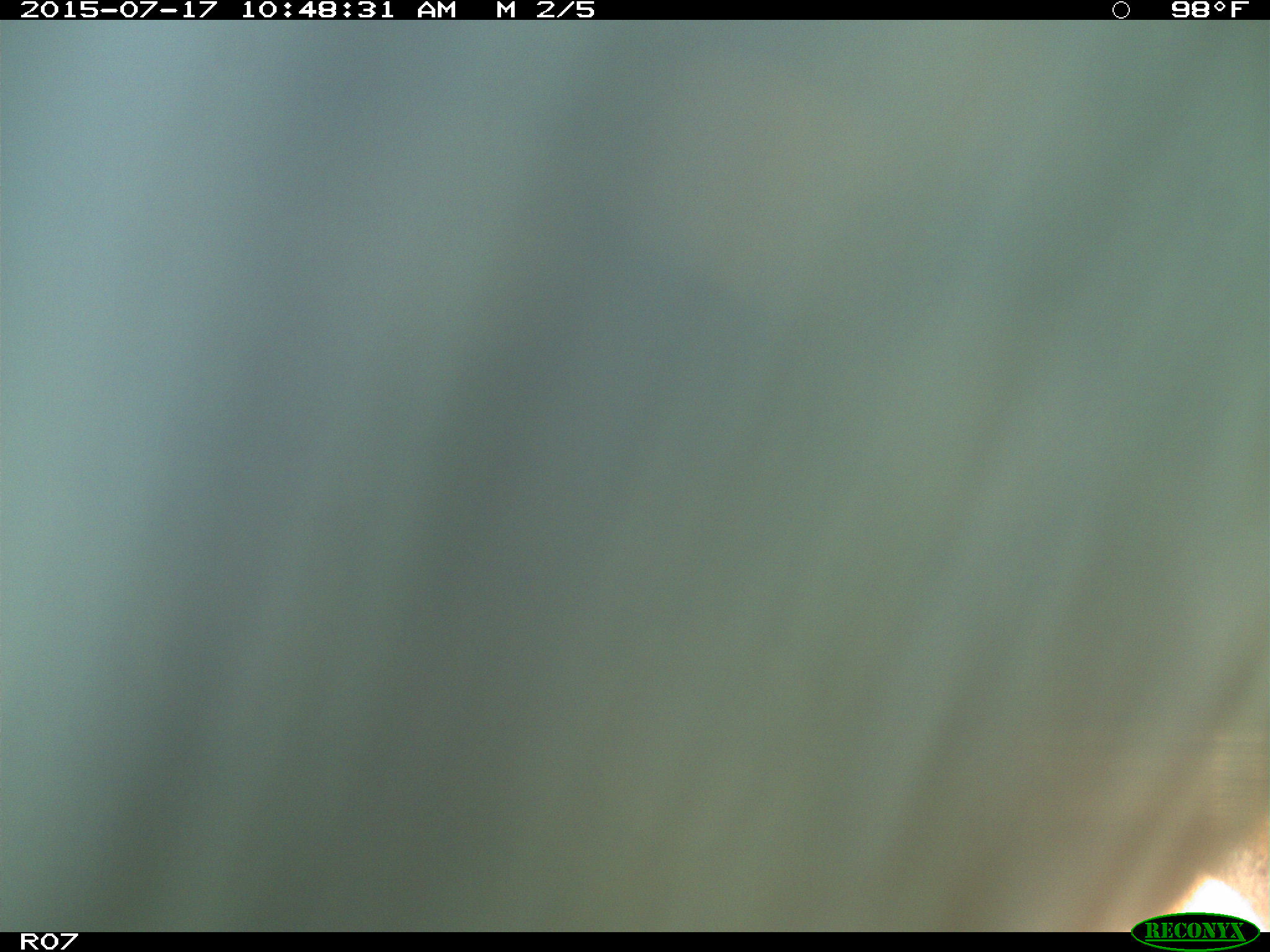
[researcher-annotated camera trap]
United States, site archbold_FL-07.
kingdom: Animalia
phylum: Chordata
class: Mammalia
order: Artiodactyla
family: Bovidae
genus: Bos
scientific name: Bos taurus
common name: domestic cow